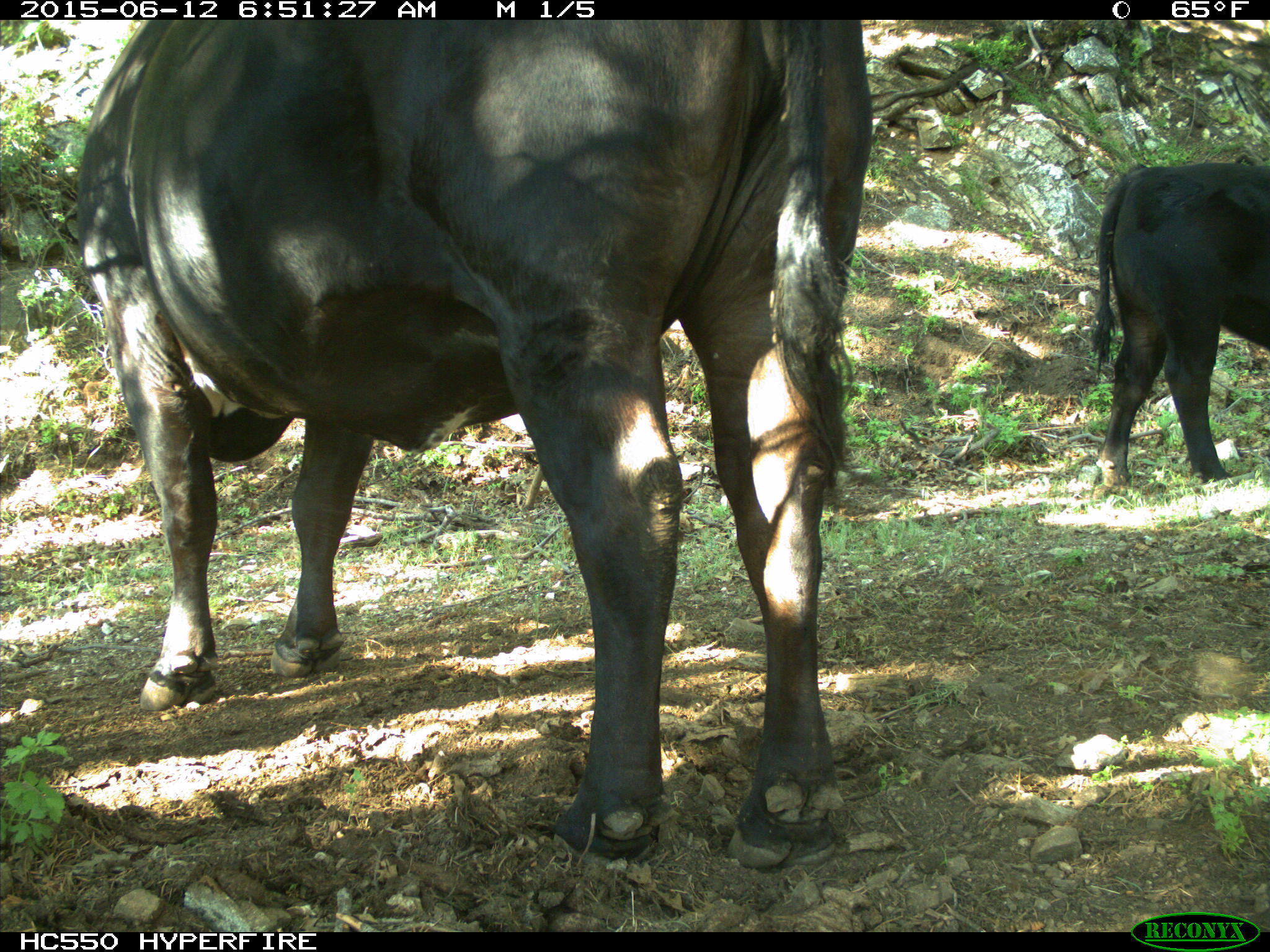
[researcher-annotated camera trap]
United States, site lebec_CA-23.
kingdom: Animalia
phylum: Chordata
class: Mammalia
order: Artiodactyla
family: Bovidae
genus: Bos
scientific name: Bos taurus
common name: domestic cow